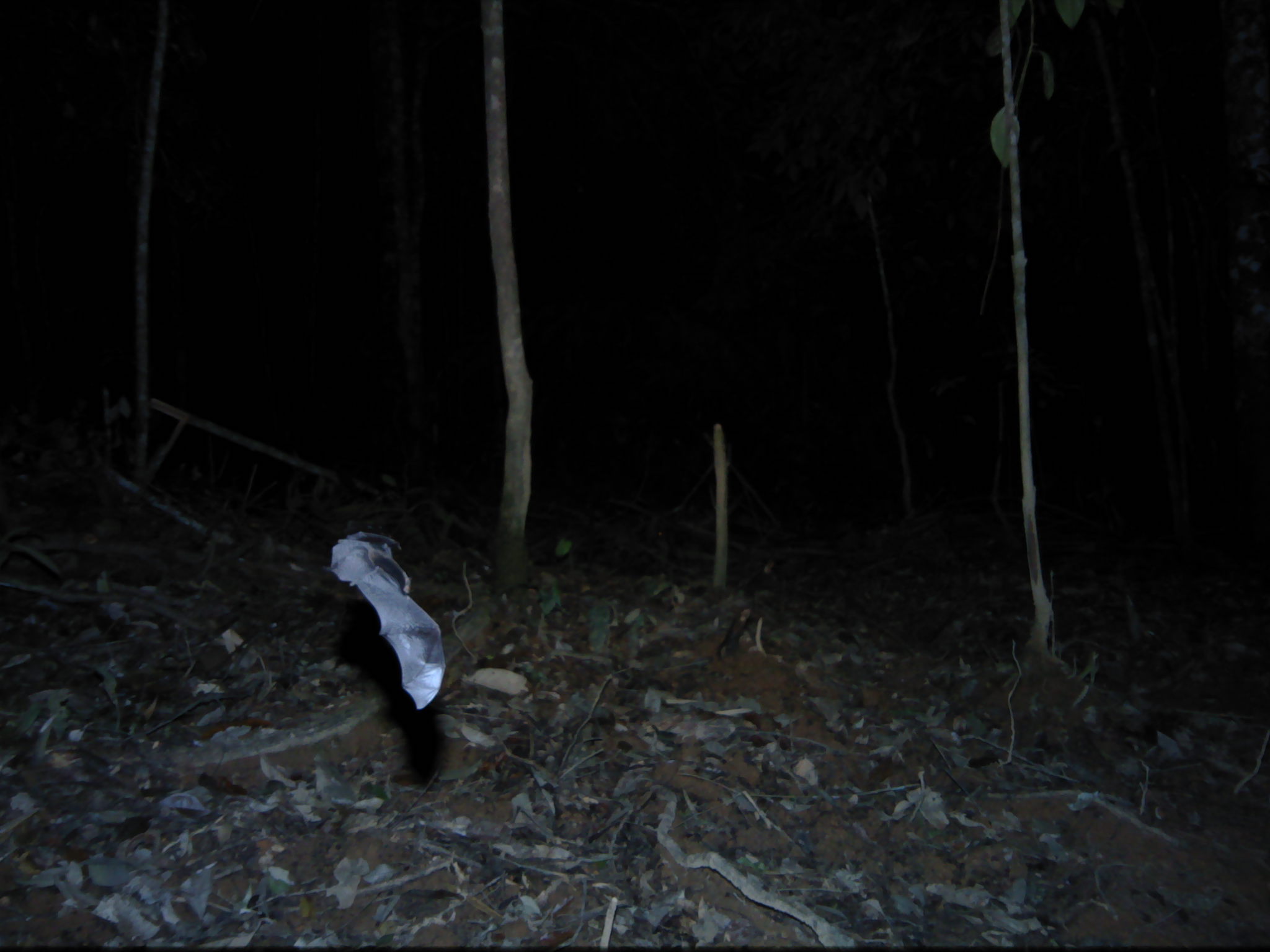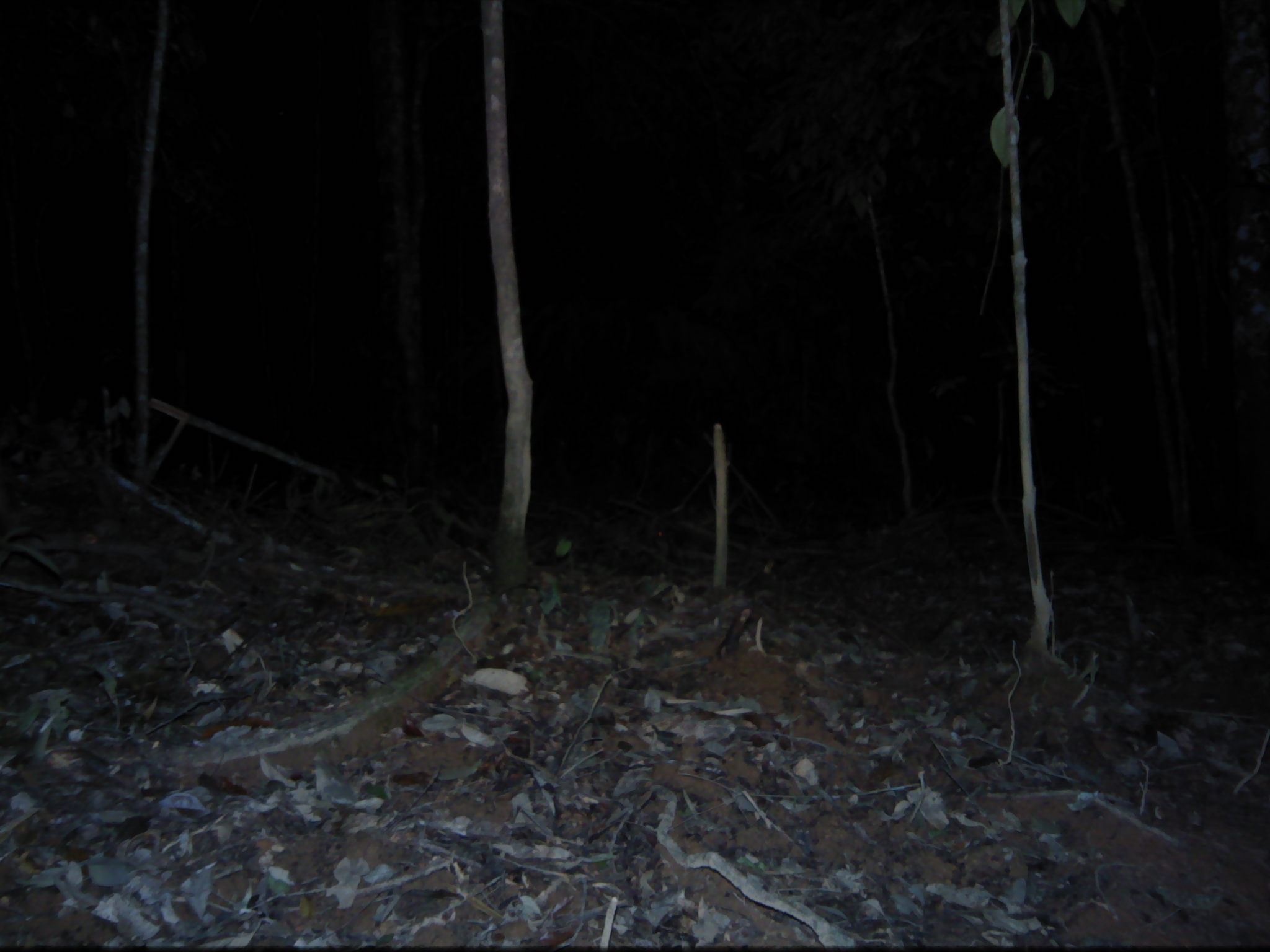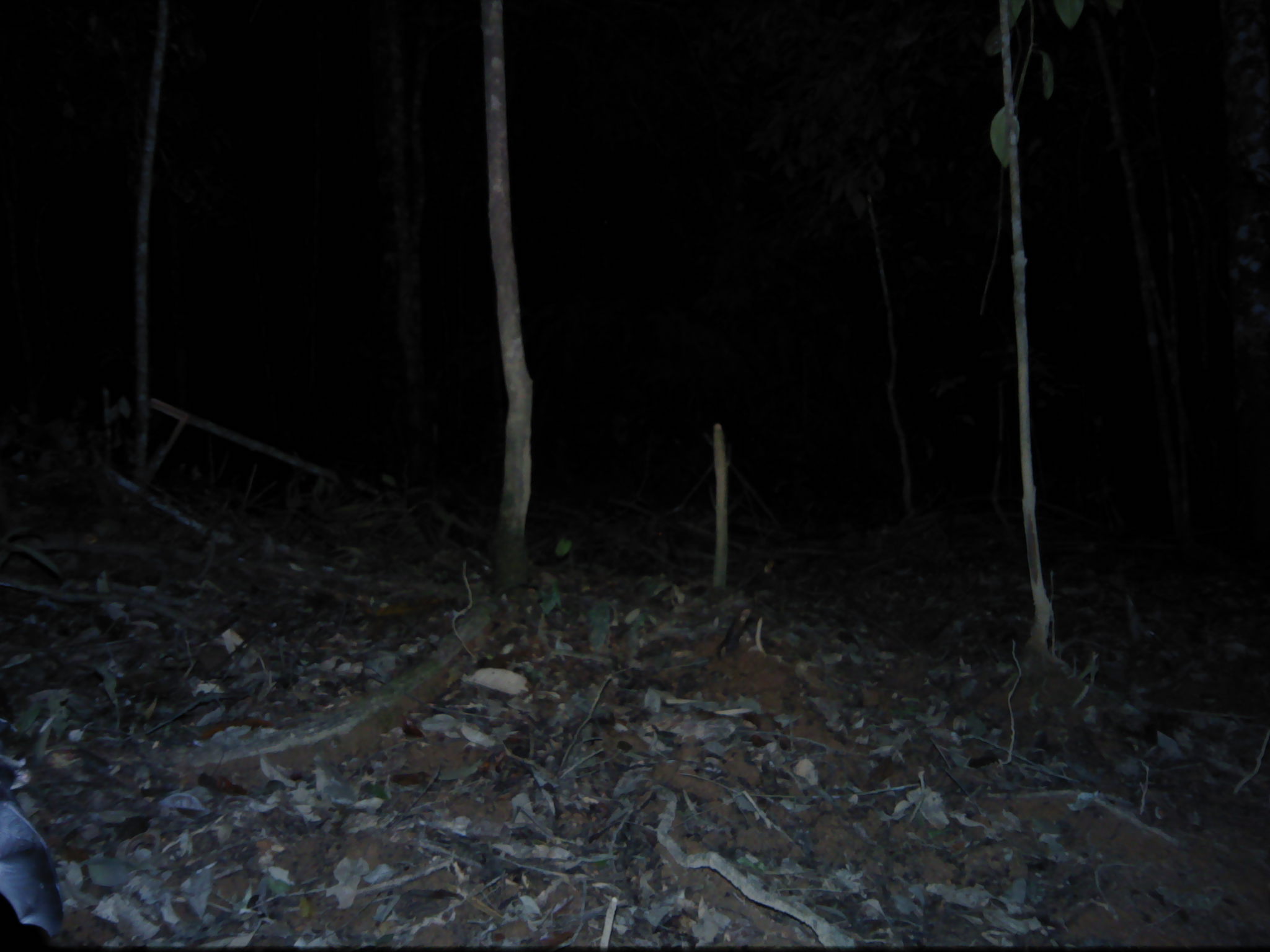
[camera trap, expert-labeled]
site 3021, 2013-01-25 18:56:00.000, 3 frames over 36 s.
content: unidentified animal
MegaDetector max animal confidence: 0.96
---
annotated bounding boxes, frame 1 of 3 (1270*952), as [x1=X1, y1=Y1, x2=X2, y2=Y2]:
unknown: [x1=325, y1=529, x2=447, y2=710]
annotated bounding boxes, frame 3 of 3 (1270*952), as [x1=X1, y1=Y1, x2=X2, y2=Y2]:
unknown: [x1=0, y1=718, x2=67, y2=942]